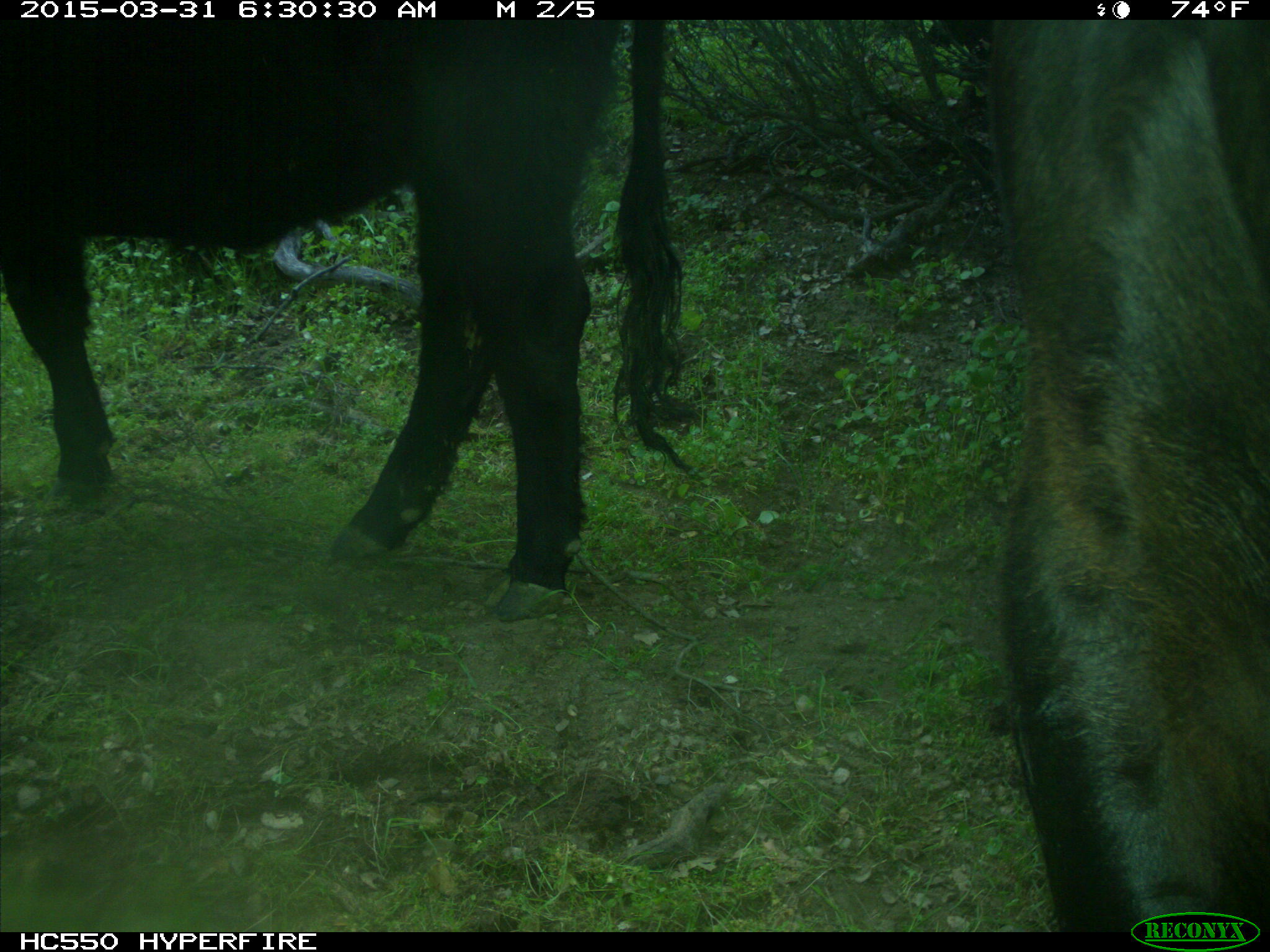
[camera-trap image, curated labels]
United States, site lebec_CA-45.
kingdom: Animalia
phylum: Chordata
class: Mammalia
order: Artiodactyla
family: Bovidae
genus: Bos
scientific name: Bos taurus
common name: domestic cow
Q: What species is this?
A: Bos taurus (domestic cow).